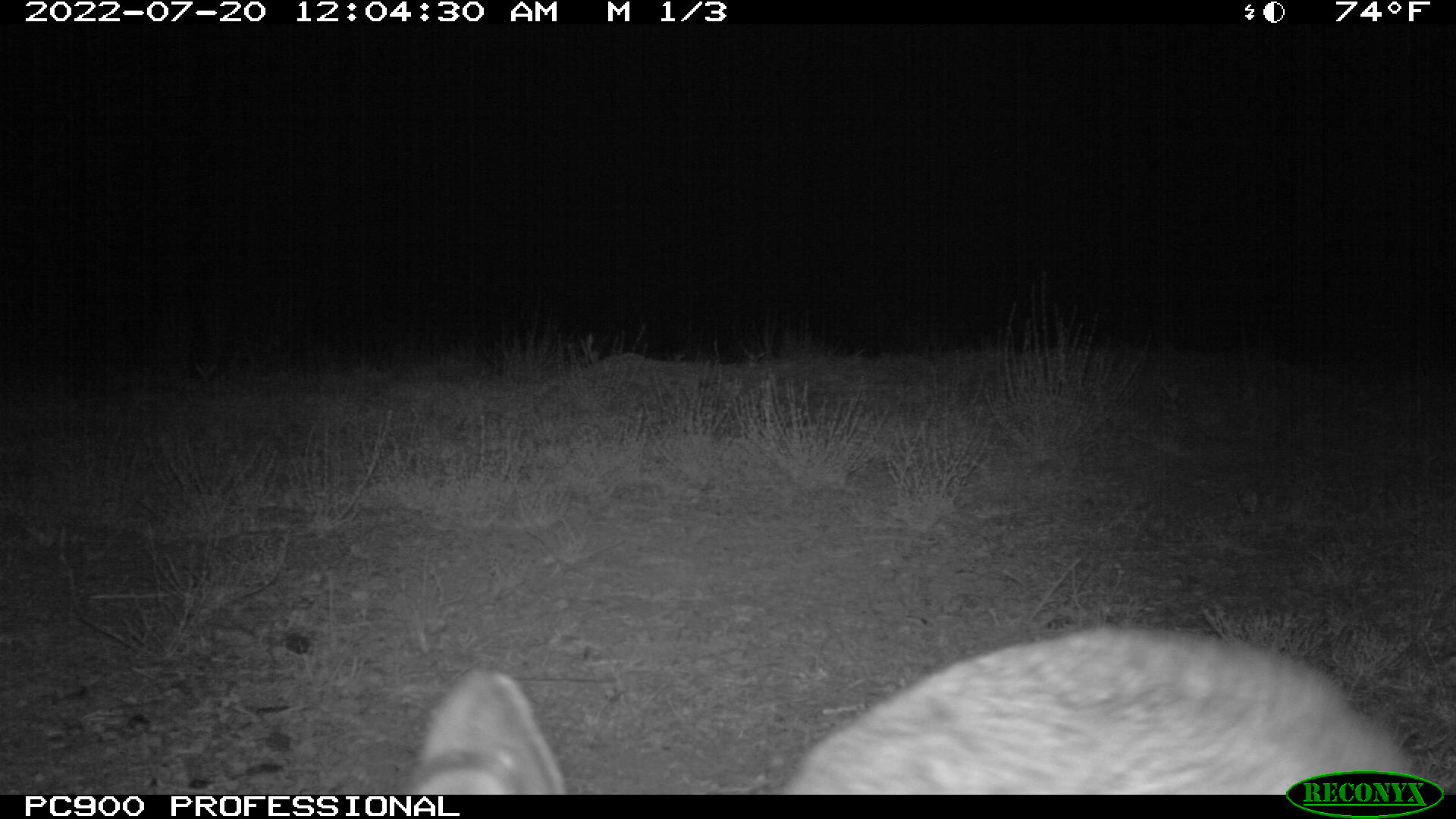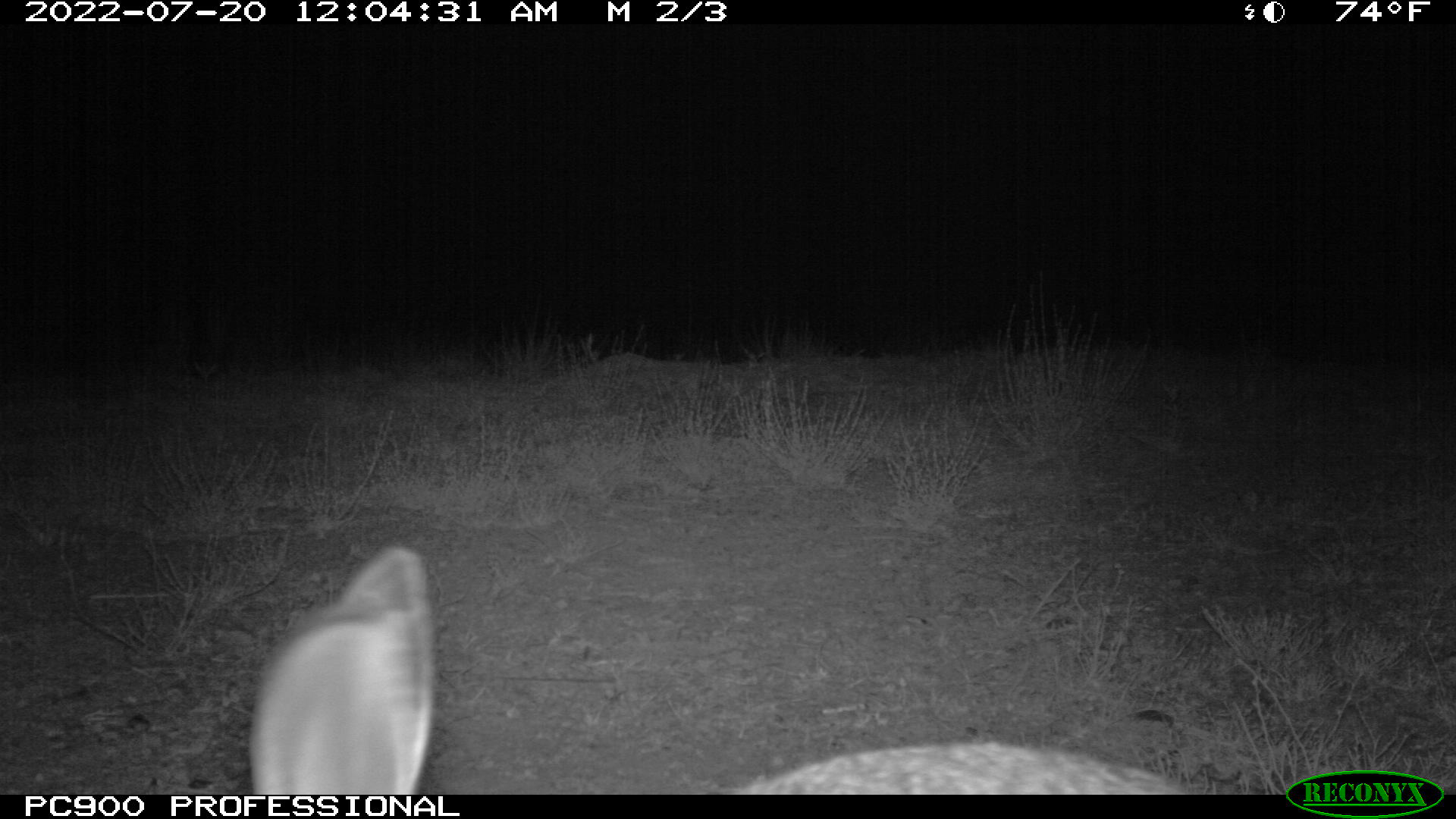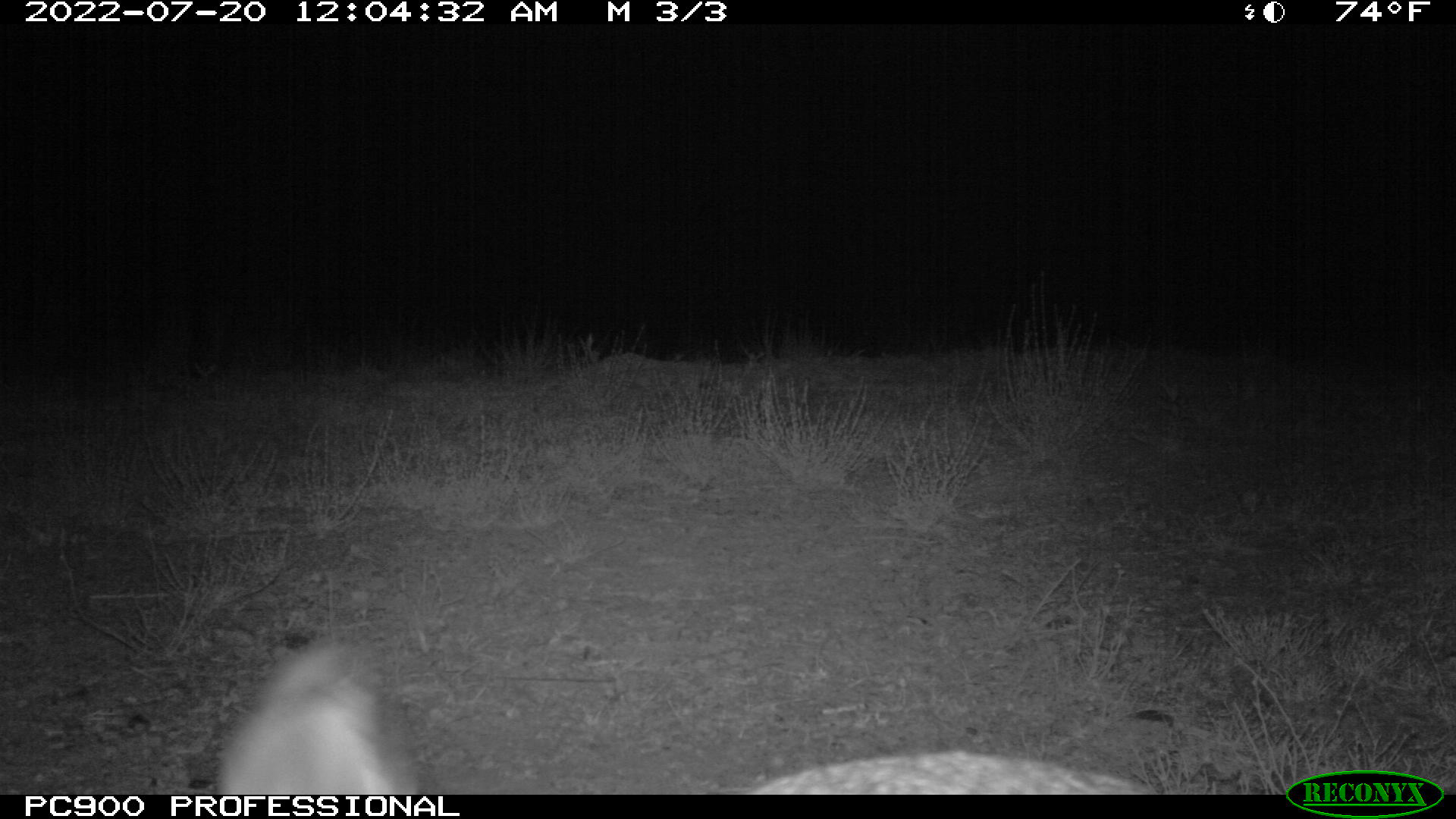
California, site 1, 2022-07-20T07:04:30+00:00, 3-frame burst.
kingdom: Animalia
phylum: Chordata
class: Mammalia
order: Lagomorpha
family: Leporidae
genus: Lepus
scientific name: Lepus californicus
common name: black-tailed jackrabbit